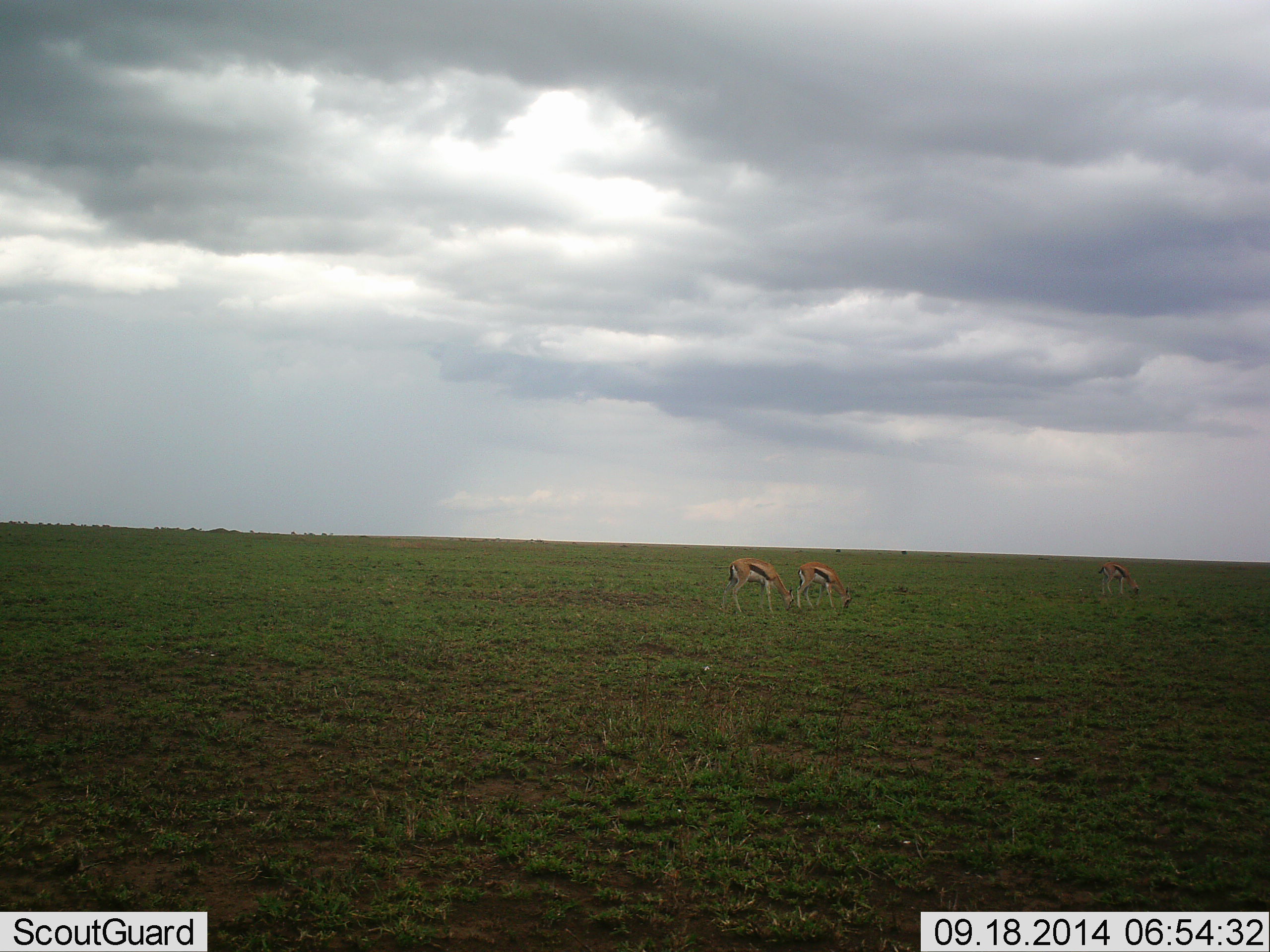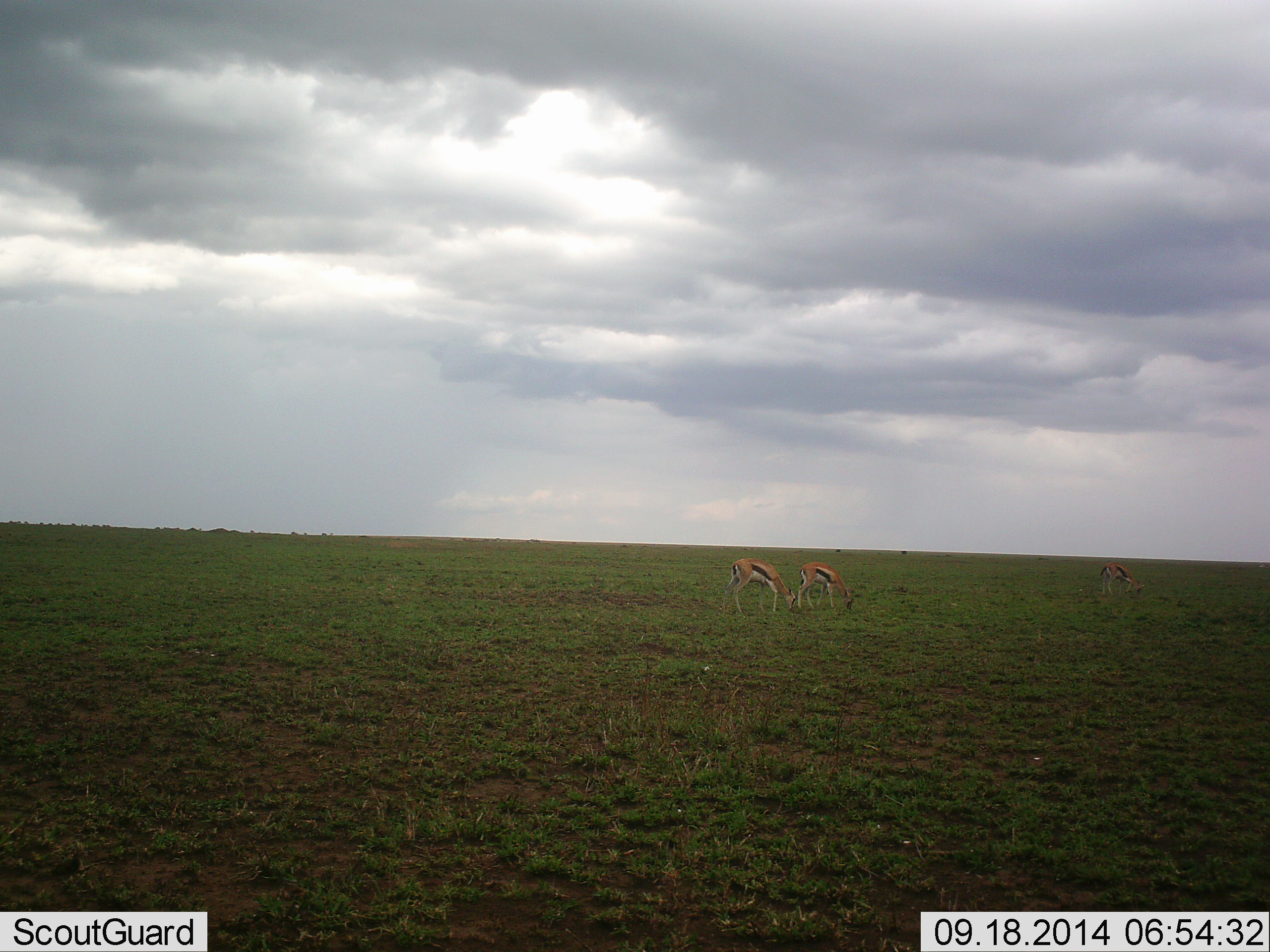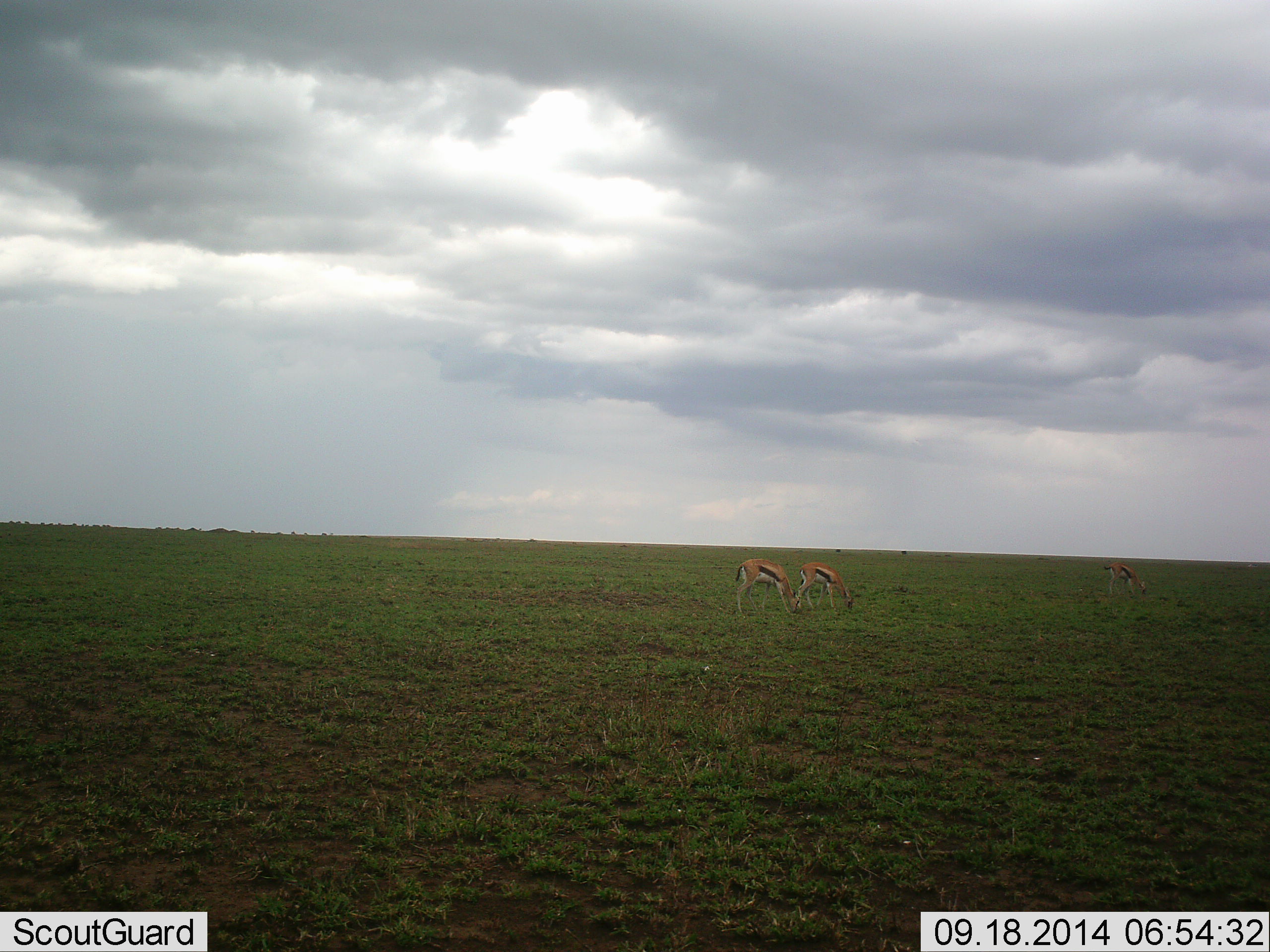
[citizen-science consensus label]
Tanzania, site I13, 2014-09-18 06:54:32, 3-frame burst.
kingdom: Animalia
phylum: Chordata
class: Mammalia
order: Artiodactyla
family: Bovidae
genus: Eudorcas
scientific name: Eudorcas thomsonii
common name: thomson's gazelle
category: gazellethomsons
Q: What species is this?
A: Gazellethomsons (thomson's gazelle) (Eudorcas thomsonii).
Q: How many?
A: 1.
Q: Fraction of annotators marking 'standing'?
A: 50%.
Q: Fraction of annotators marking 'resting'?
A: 0%.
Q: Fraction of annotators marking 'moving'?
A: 10%.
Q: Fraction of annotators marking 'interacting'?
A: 0%.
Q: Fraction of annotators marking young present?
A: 0%.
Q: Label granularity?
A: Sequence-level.